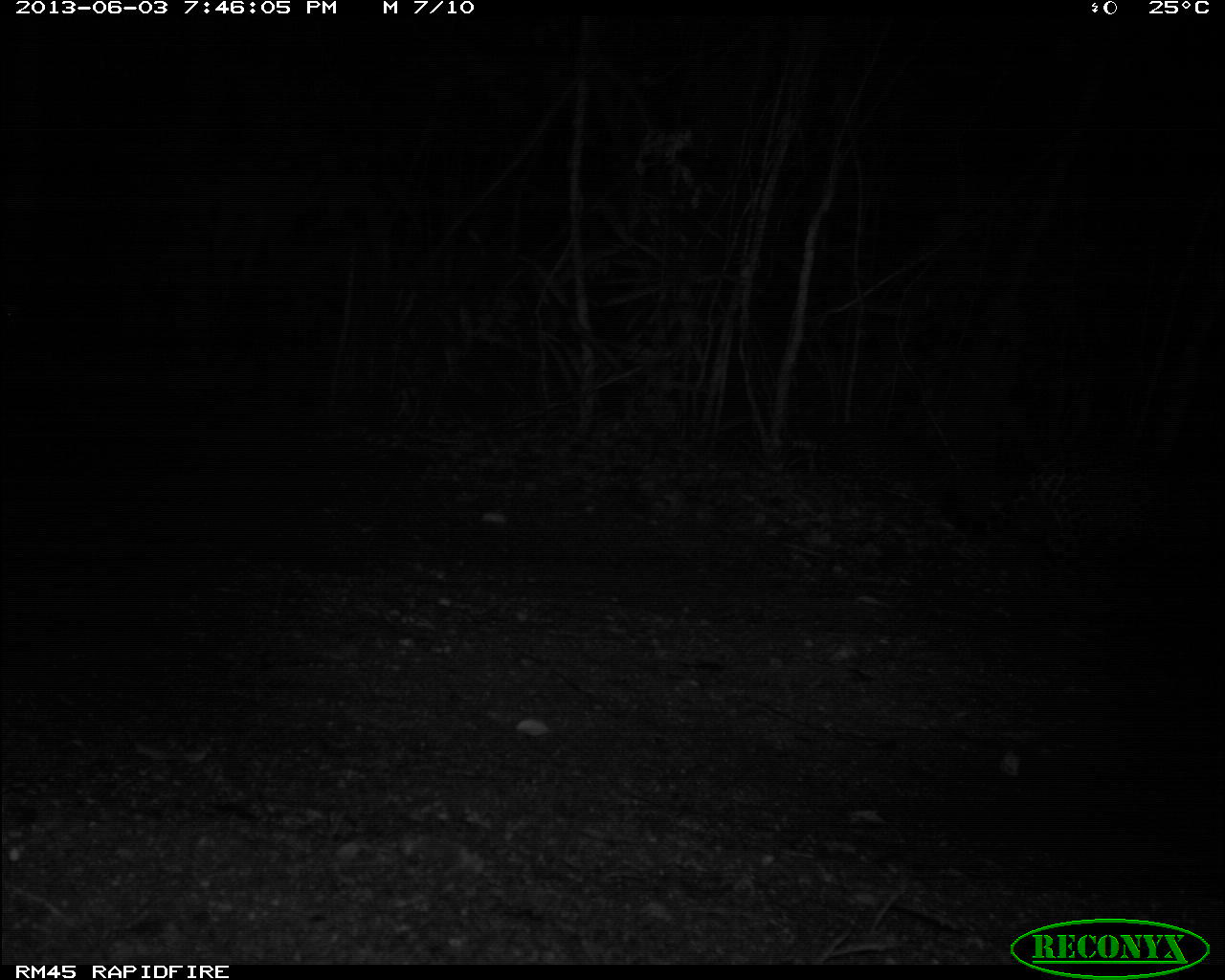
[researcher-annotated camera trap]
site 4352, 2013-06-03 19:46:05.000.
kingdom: Animalia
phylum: Chordata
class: Mammalia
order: Carnivora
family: Felidae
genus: Panthera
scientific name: Panthera onca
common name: jaguar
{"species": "Panthera onca (jaguar)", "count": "2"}